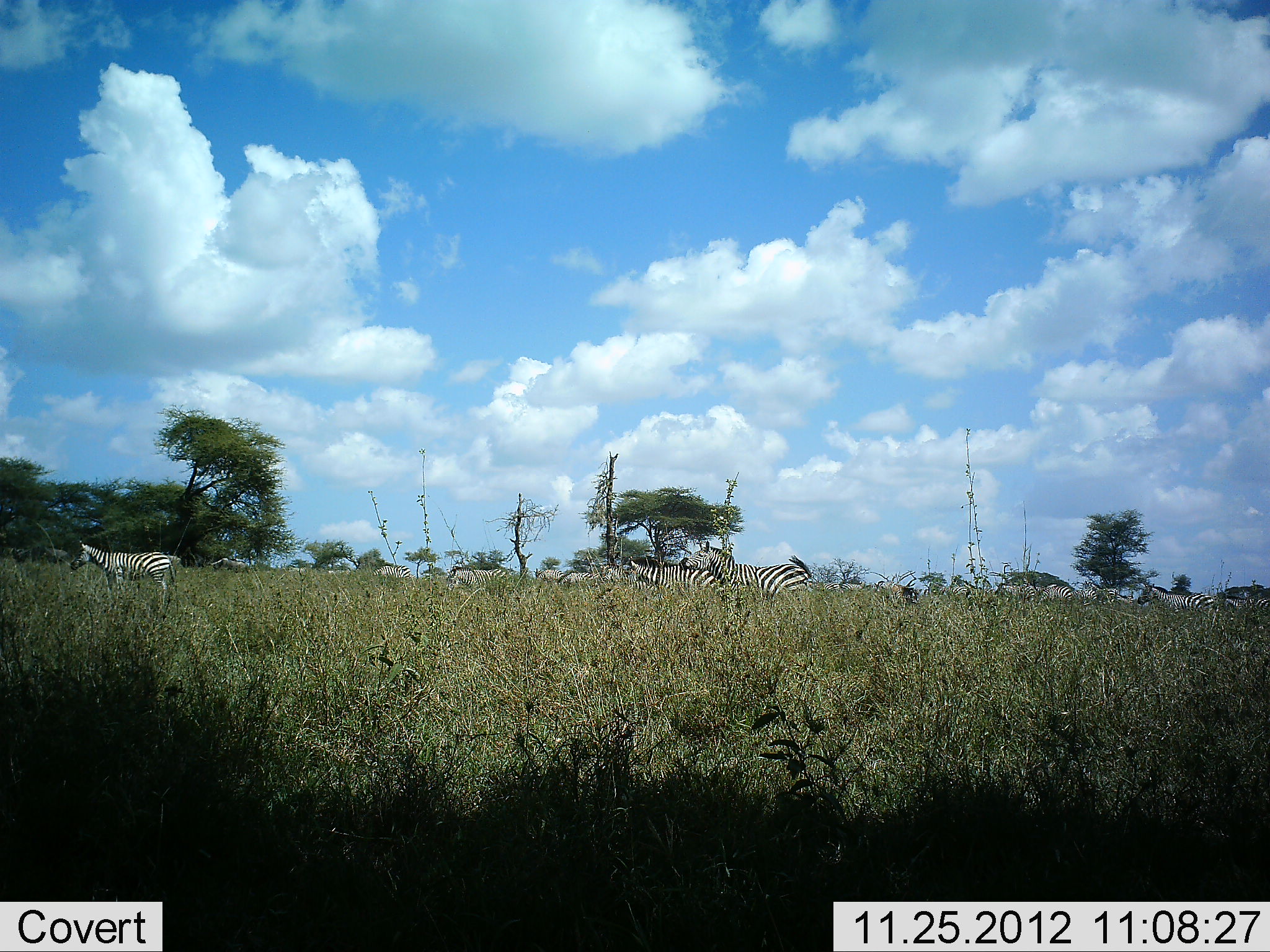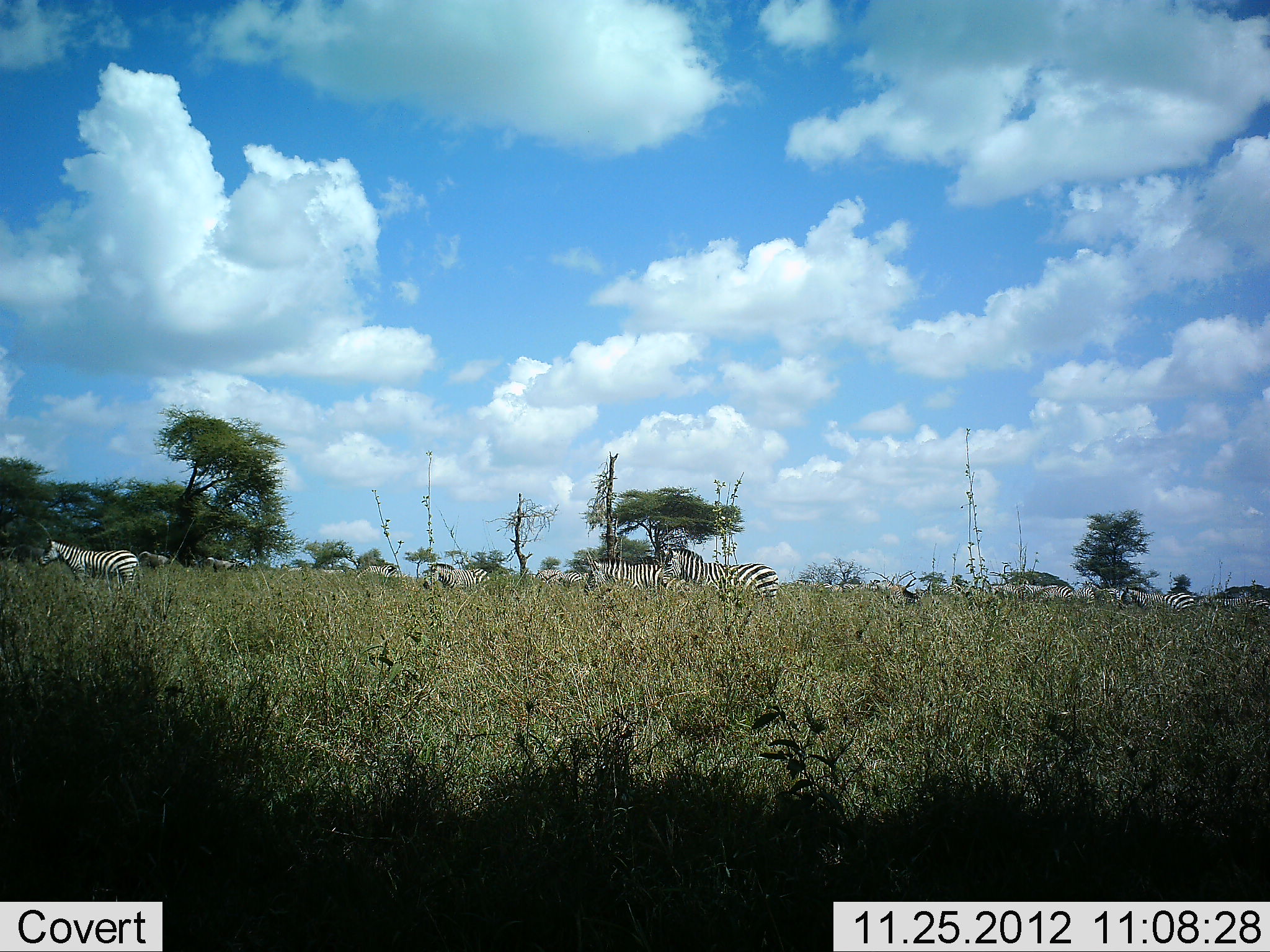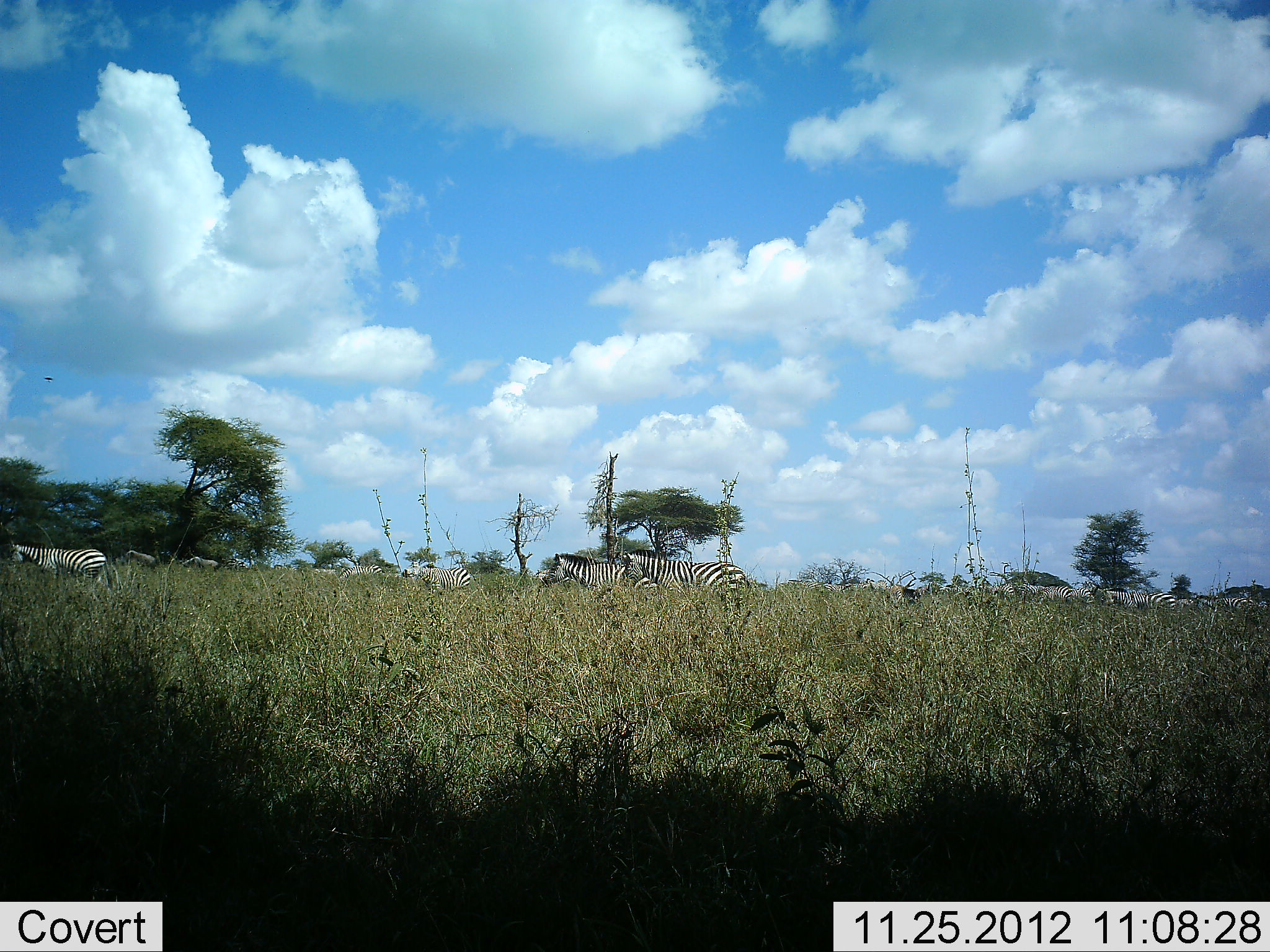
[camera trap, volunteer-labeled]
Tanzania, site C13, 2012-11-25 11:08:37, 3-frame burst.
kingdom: Animalia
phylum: Chordata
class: Mammalia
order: Perissodactyla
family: Equidae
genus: Equus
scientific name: Equus quagga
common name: plains zebra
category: zebra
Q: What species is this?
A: Zebra (plains zebra) (Equus quagga).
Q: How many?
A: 11-50.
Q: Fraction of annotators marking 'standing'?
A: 10%.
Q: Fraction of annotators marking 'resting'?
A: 0%.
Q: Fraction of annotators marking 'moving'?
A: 100%.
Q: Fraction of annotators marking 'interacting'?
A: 10%.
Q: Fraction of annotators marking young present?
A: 0%.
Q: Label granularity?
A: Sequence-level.